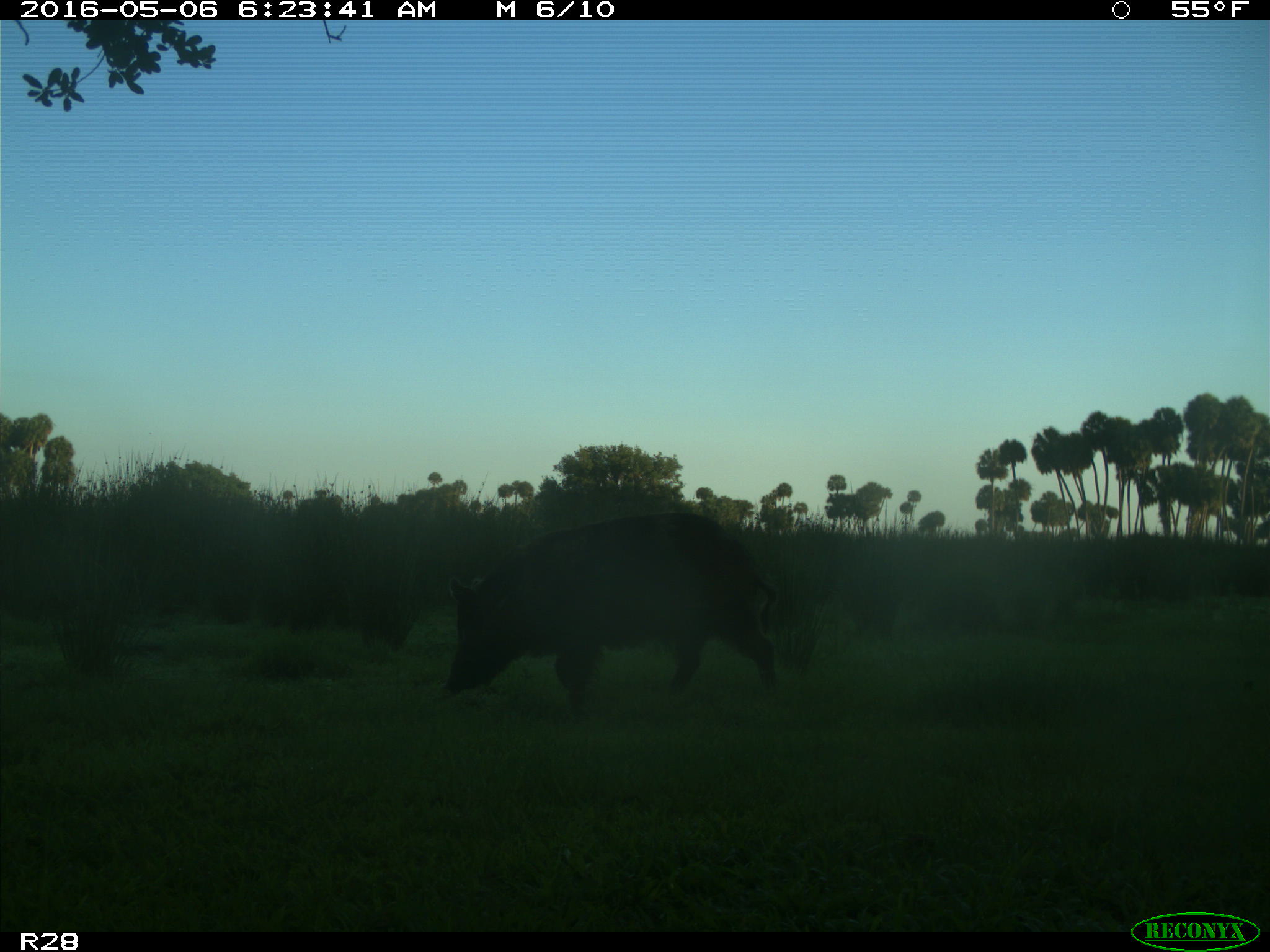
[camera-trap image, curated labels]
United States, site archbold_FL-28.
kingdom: Animalia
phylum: Chordata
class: Mammalia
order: Artiodactyla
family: Suidae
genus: Sus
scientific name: Sus scrofa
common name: wild boar